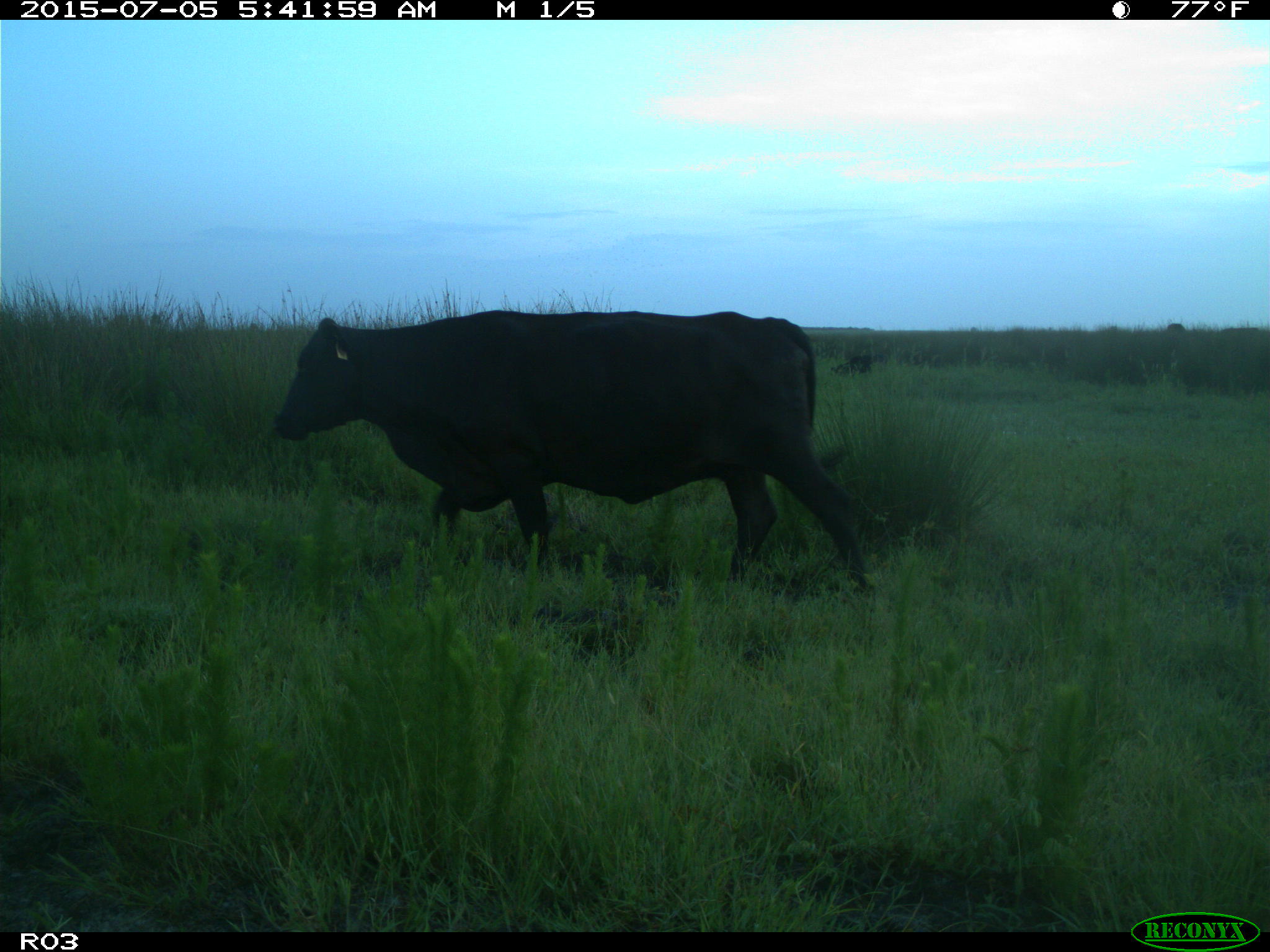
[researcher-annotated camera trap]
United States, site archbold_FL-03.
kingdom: Animalia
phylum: Chordata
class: Mammalia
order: Artiodactyla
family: Bovidae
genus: Bos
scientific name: Bos taurus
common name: domestic cow